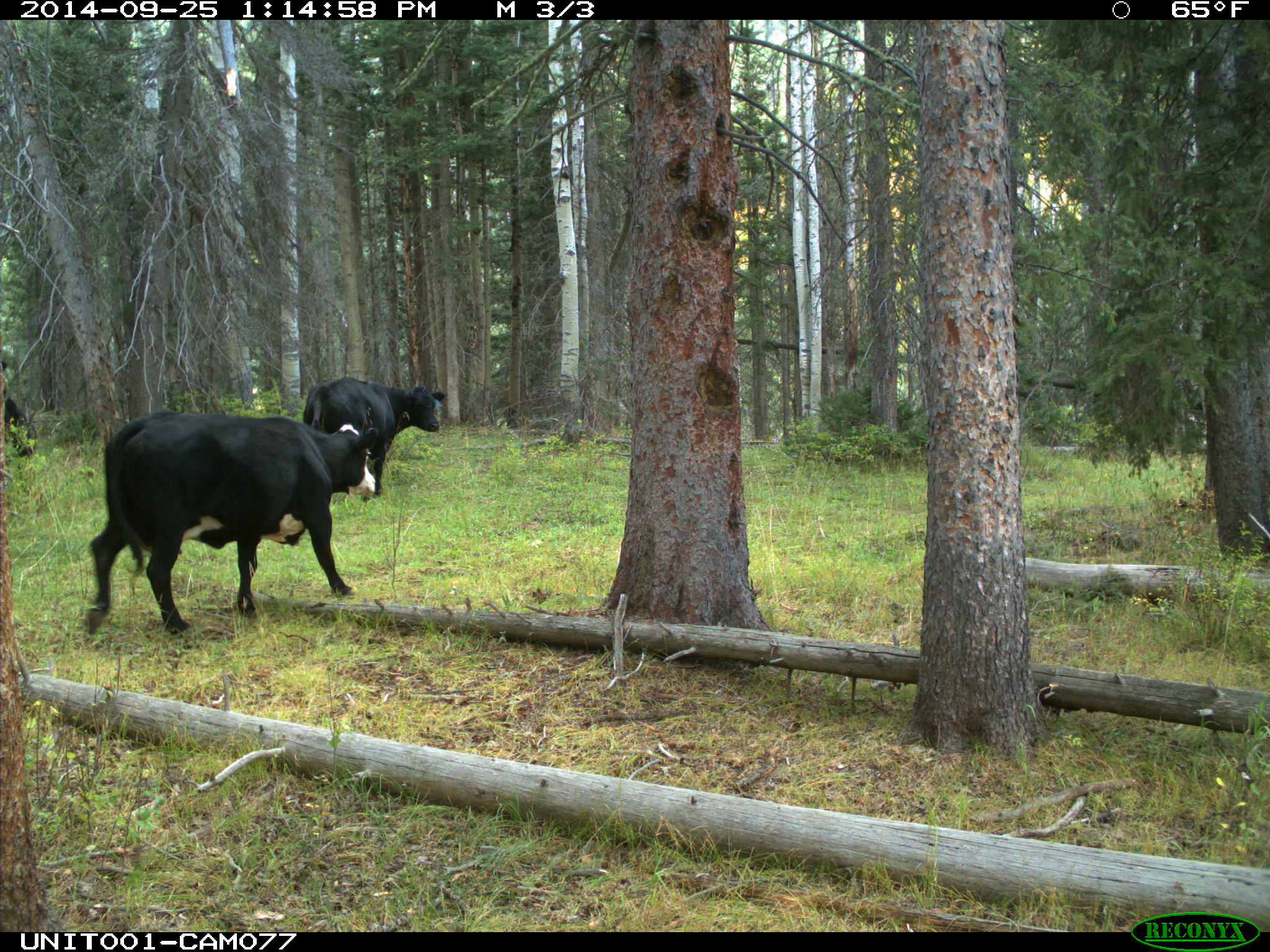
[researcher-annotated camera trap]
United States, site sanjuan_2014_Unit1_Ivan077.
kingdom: Animalia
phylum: Chordata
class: Mammalia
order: Artiodactyla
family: Bovidae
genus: Bos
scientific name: Bos taurus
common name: domestic cow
Bos taurus (domestic cow).